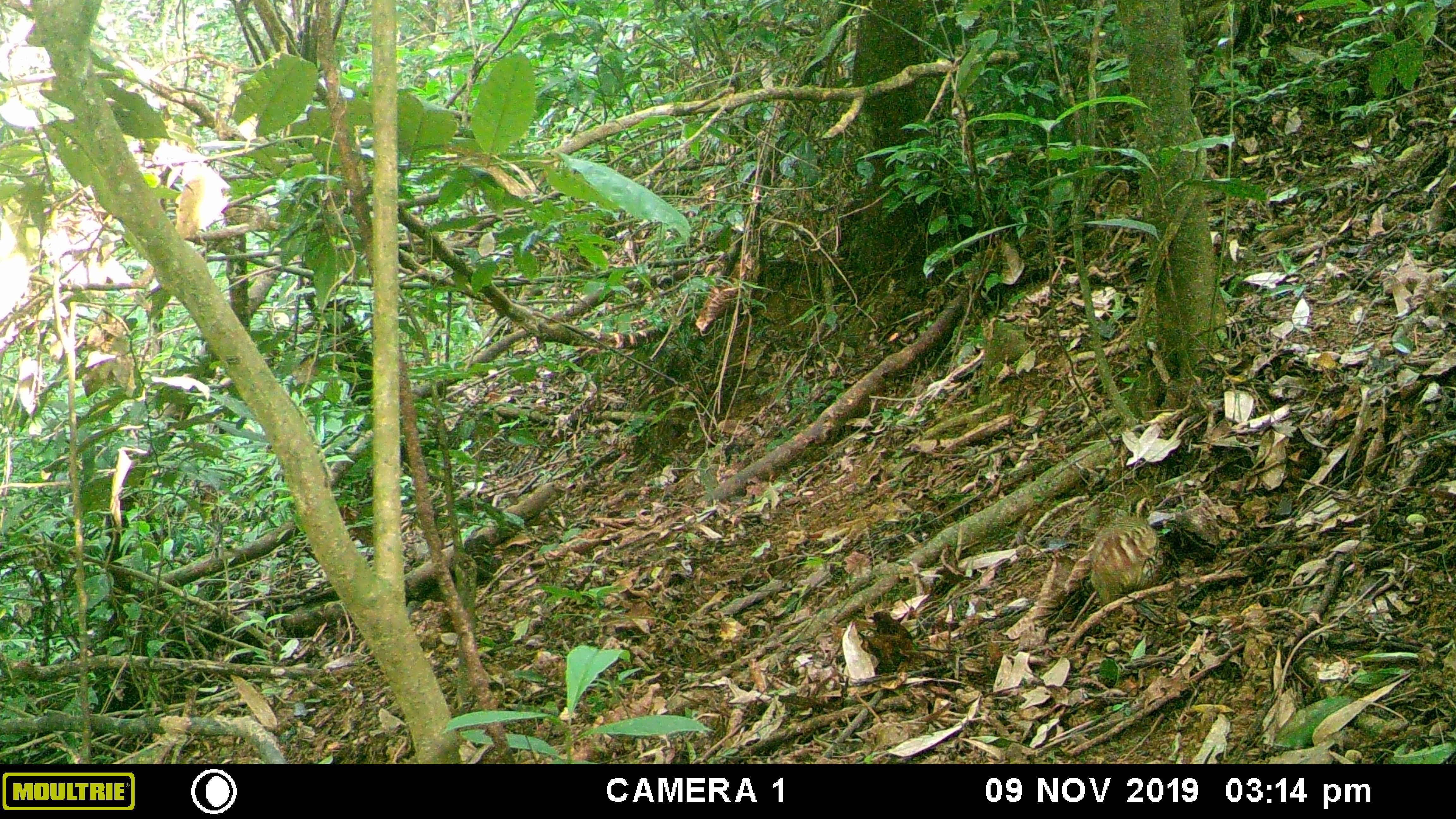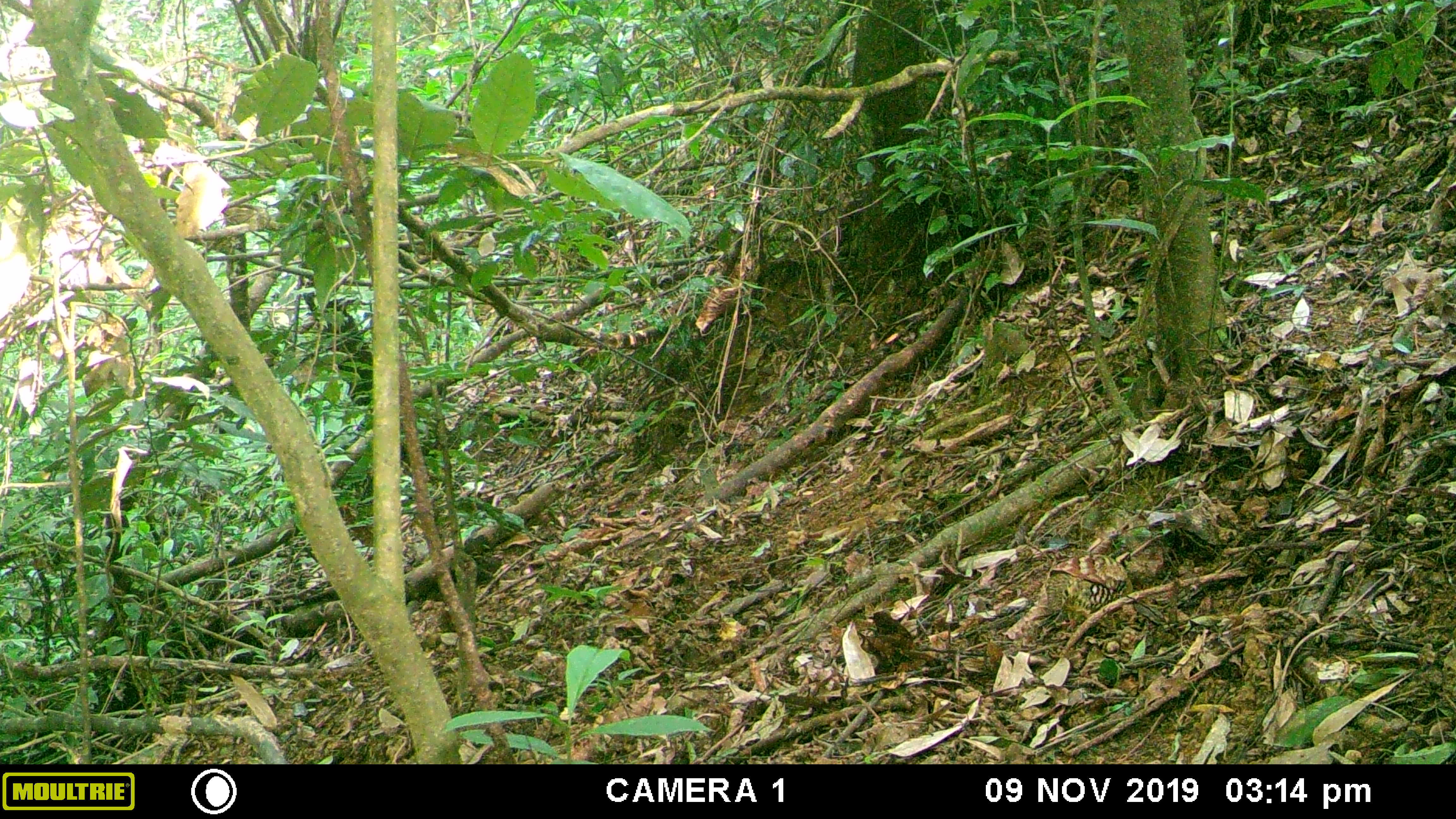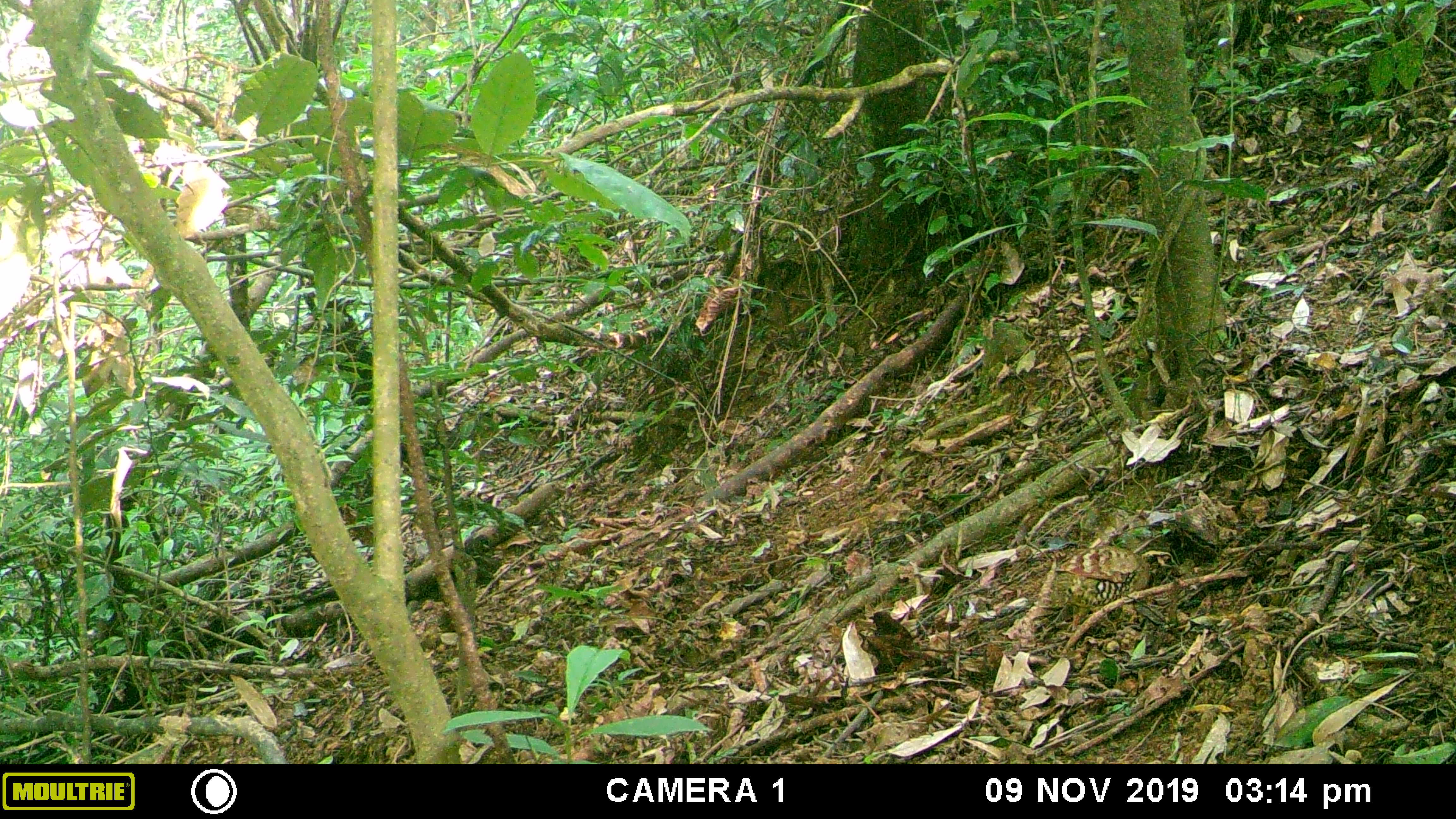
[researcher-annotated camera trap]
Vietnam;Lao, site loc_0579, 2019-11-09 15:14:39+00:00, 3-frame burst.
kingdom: Animalia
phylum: Chordata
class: Aves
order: Galliformes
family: Phasianidae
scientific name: Phasianidae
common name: partridge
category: unidentified partridge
Unidentified partridge (partridge) (Phasianidae). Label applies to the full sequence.